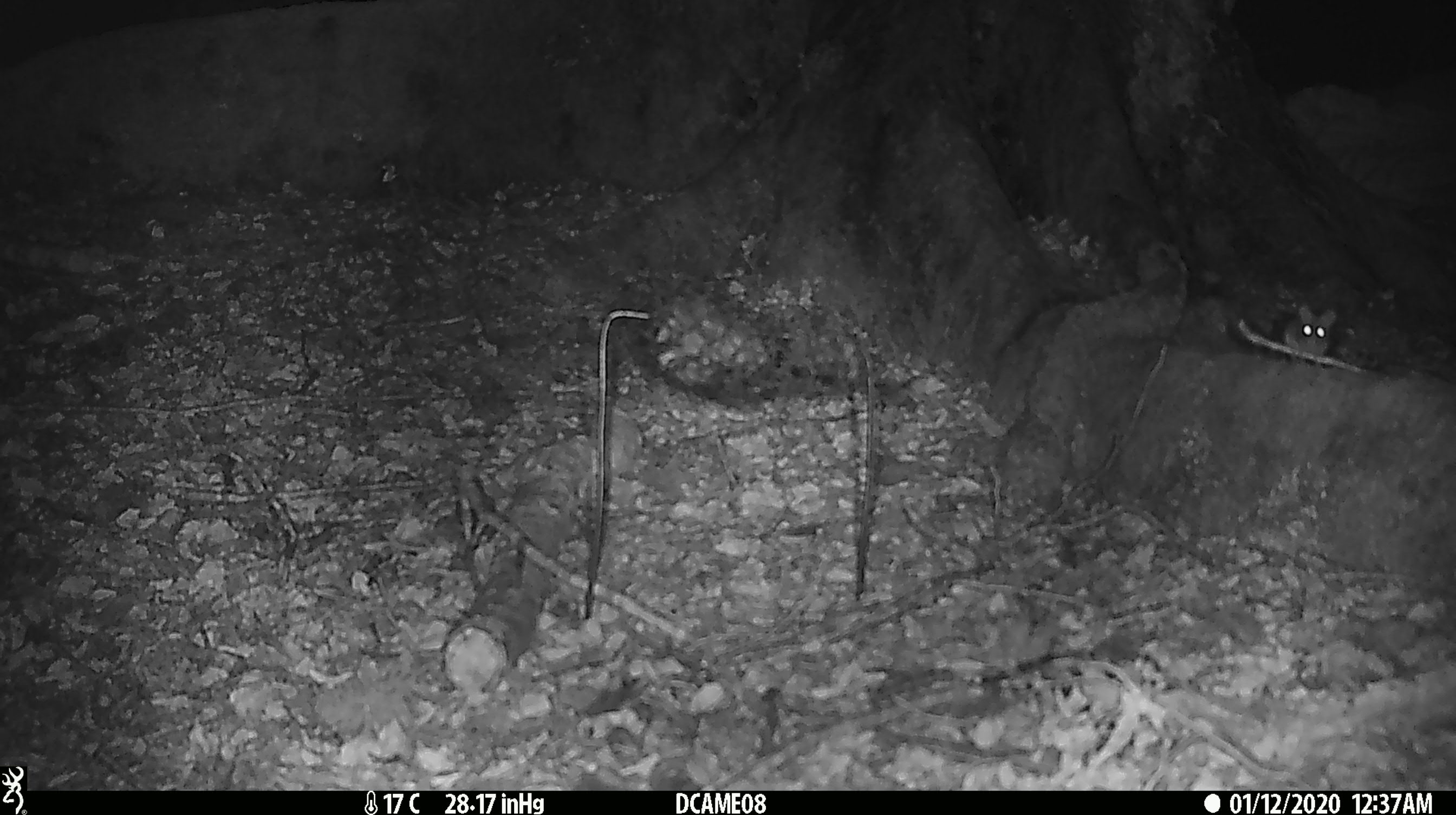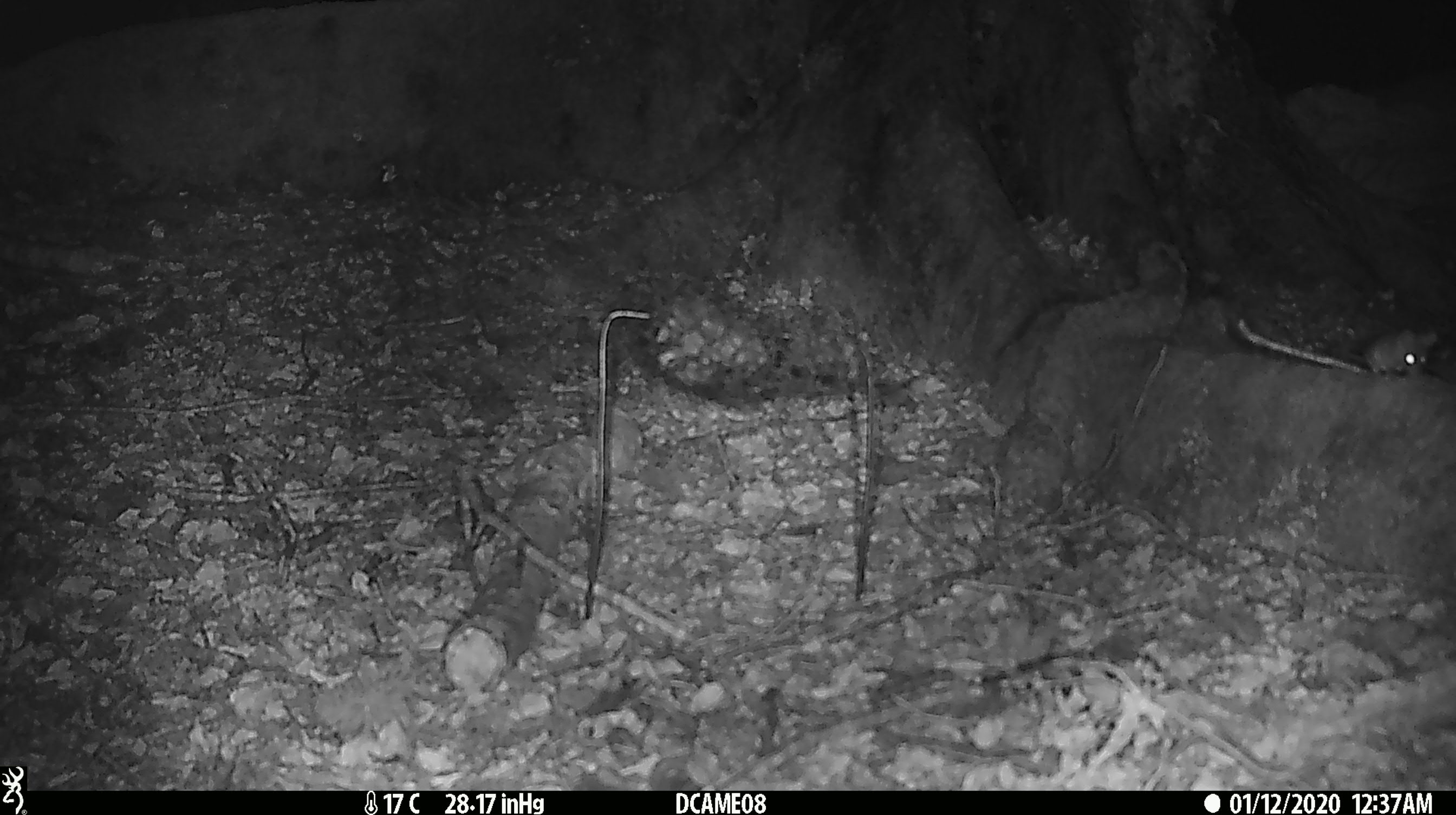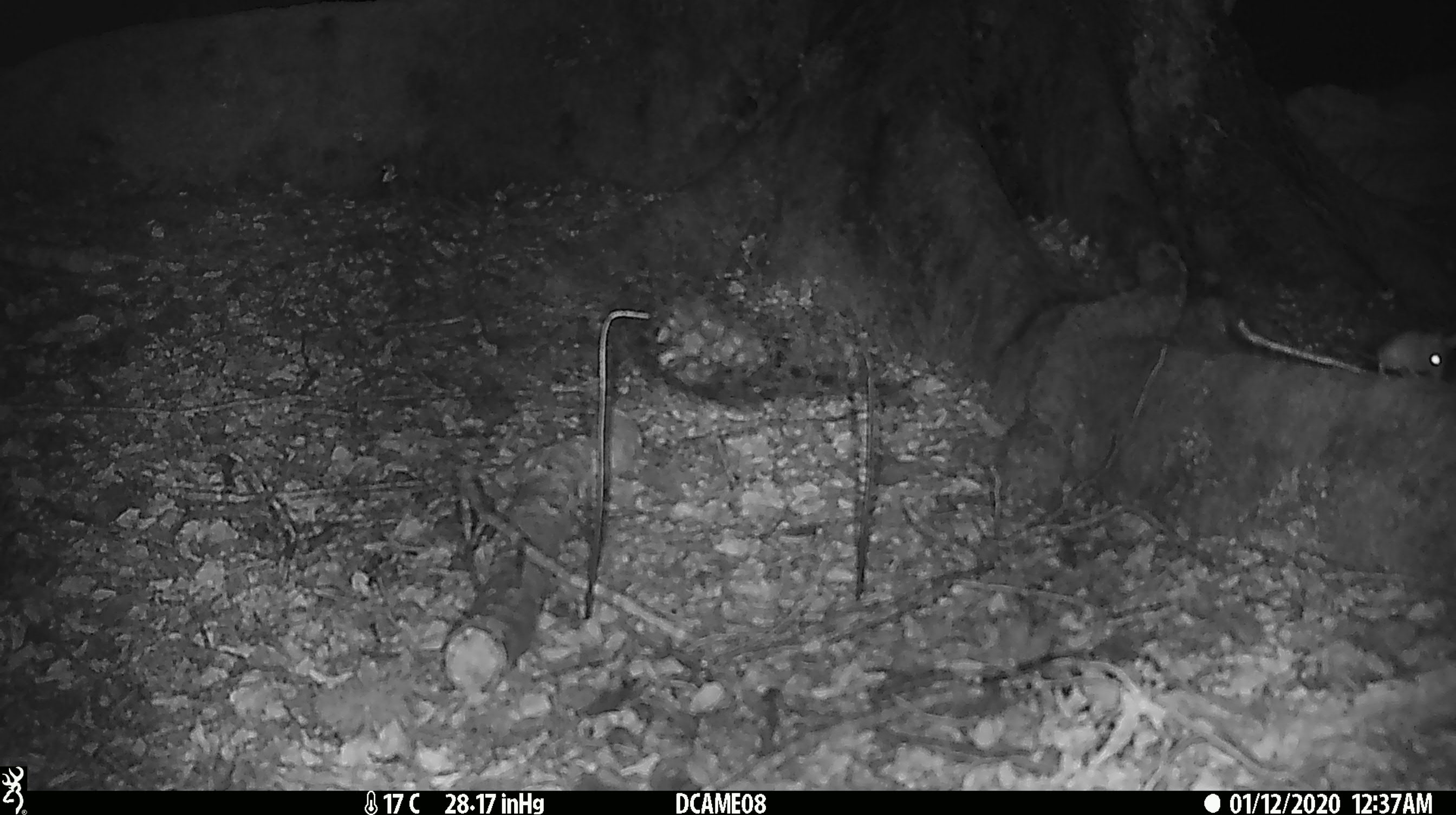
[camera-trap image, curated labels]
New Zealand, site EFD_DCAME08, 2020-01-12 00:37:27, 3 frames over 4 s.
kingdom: Animalia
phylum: Chordata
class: Mammalia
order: Rodentia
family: Muridae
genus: Mus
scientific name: Mus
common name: mouse